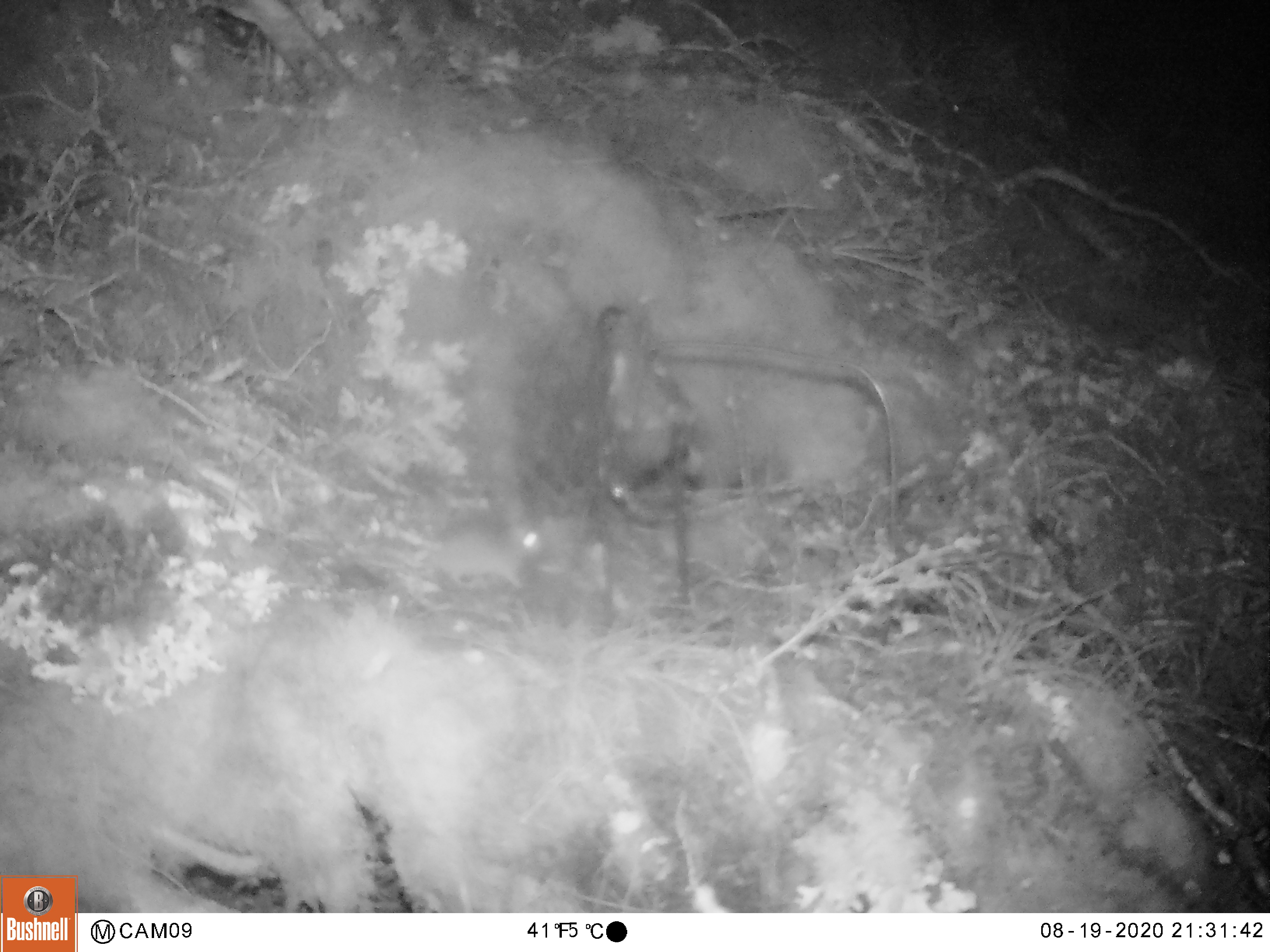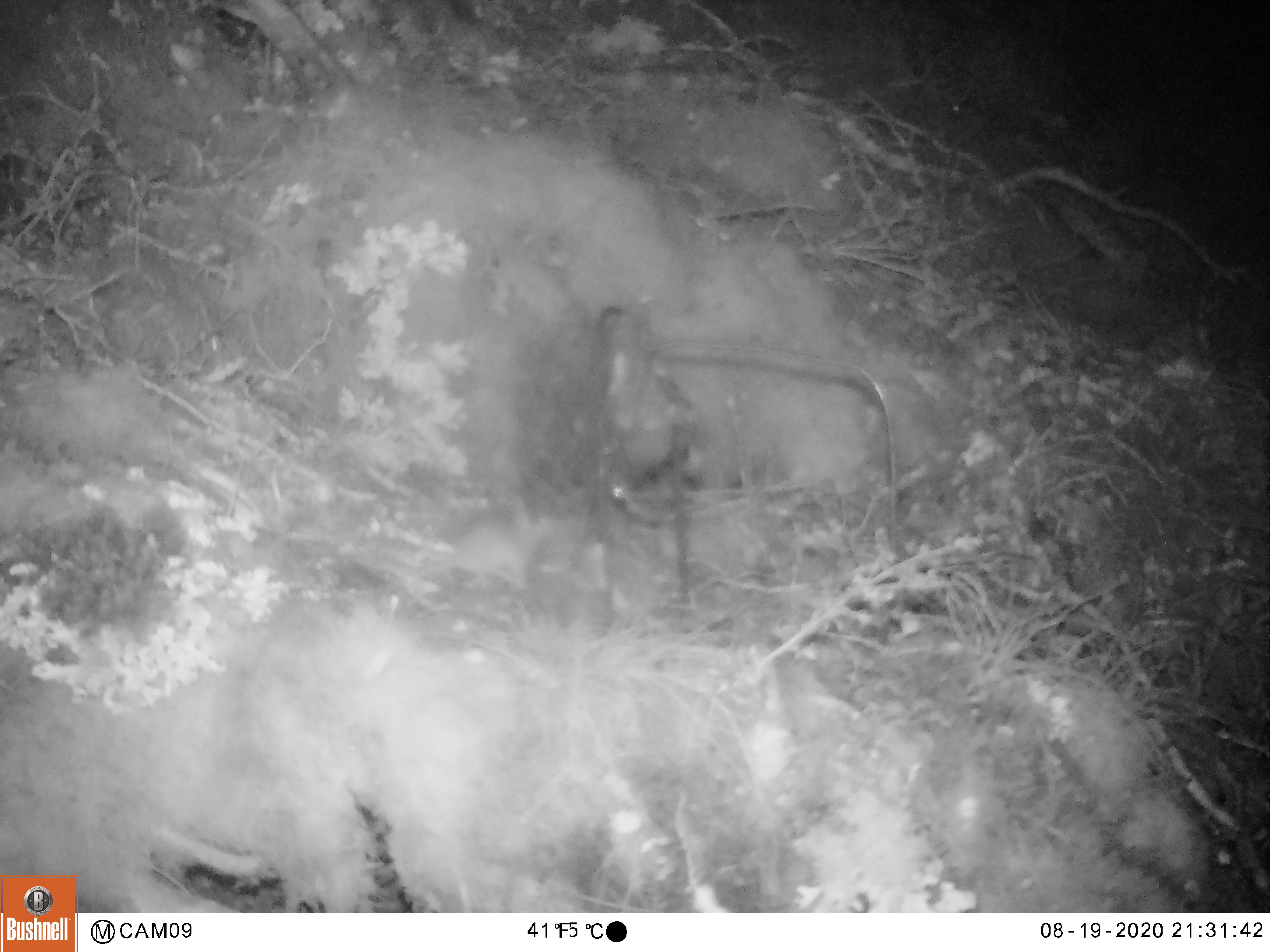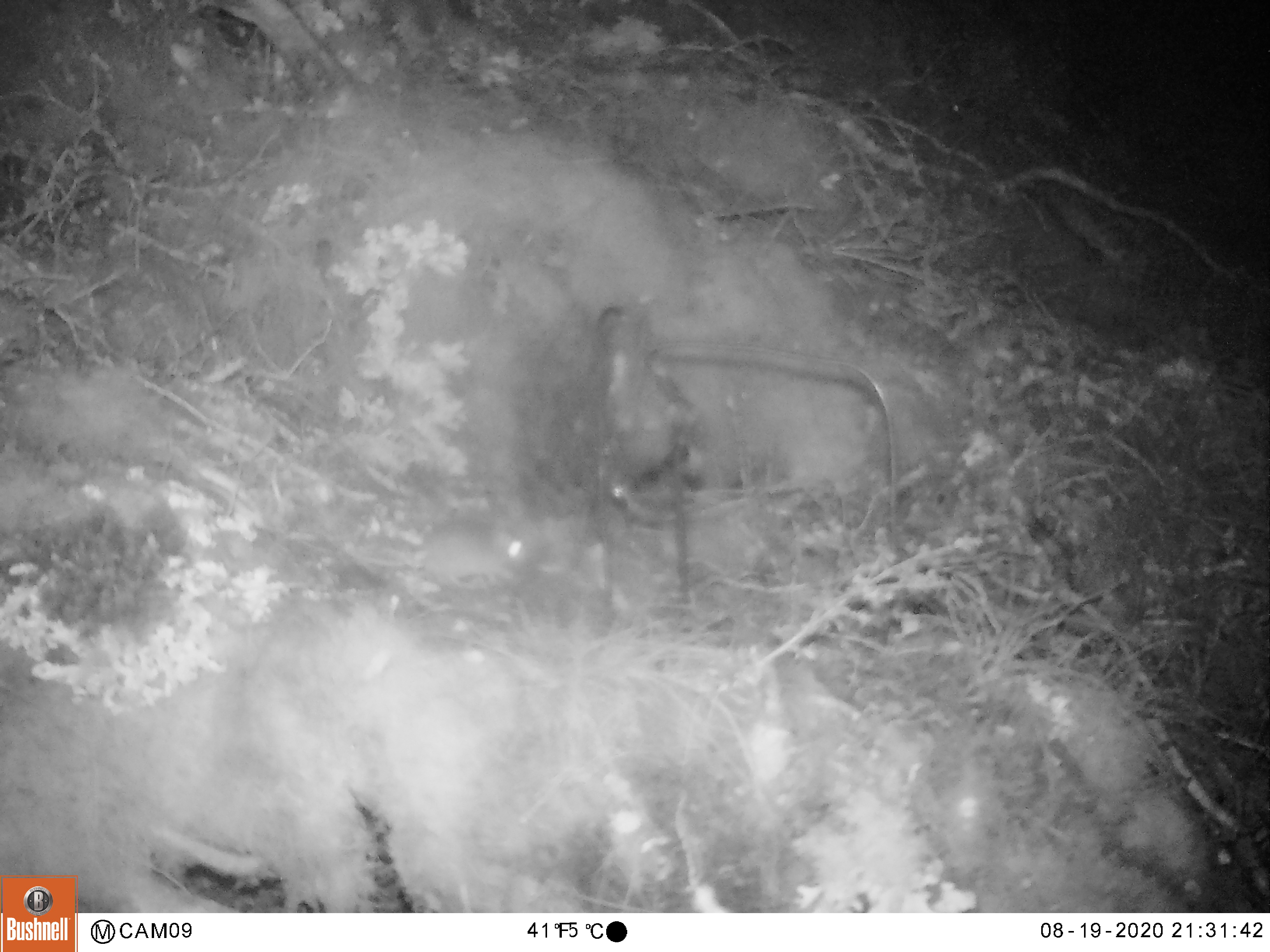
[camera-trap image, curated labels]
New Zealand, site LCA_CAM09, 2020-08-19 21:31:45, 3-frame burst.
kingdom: Animalia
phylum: Chordata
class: Mammalia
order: Rodentia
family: Muridae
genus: Mus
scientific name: Mus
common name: mouse